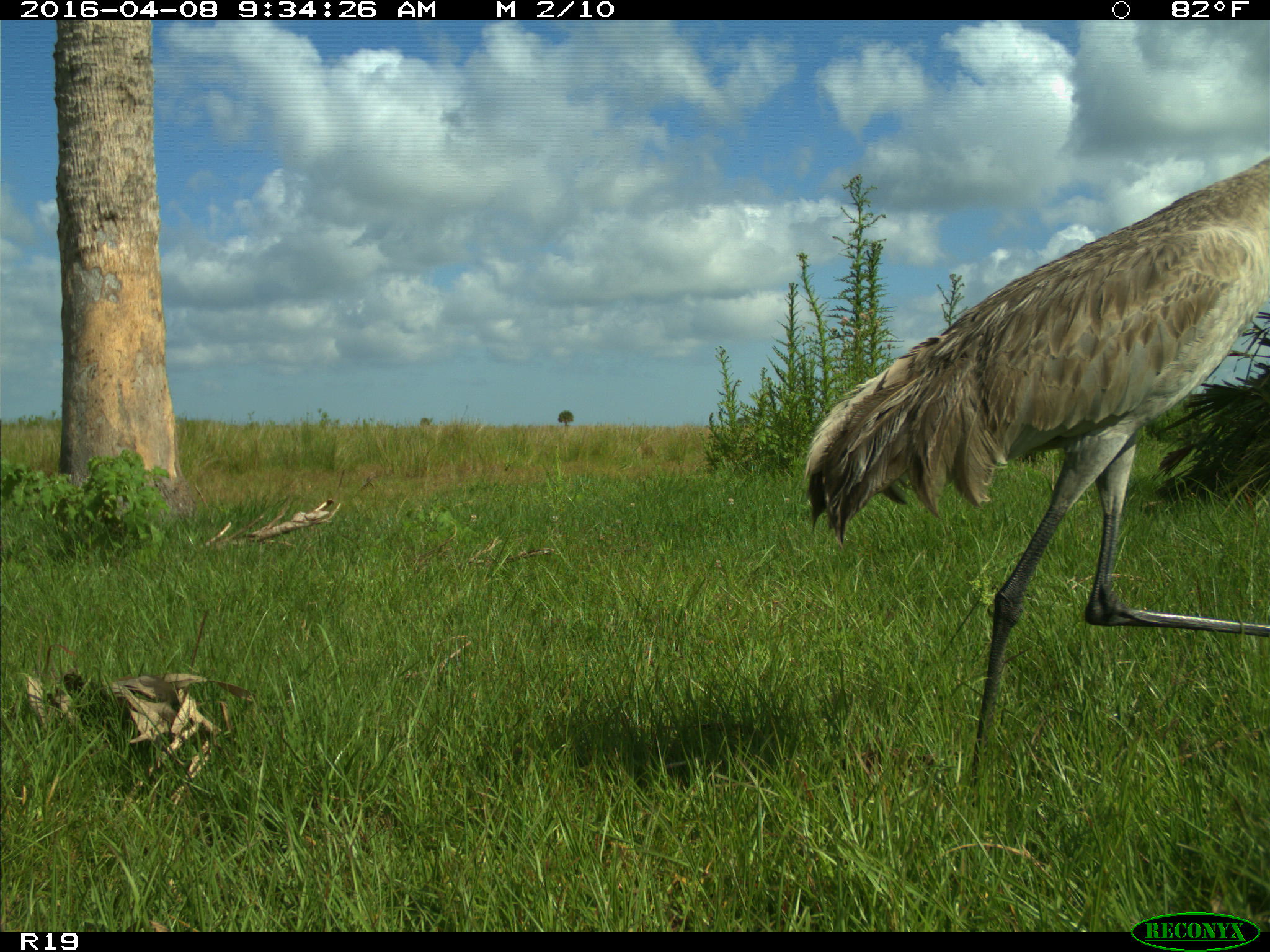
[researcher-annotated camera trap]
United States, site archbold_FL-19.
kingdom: Animalia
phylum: Chordata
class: Aves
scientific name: Aves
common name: birds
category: unidentified bird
Unidentified bird (birds) (Aves).